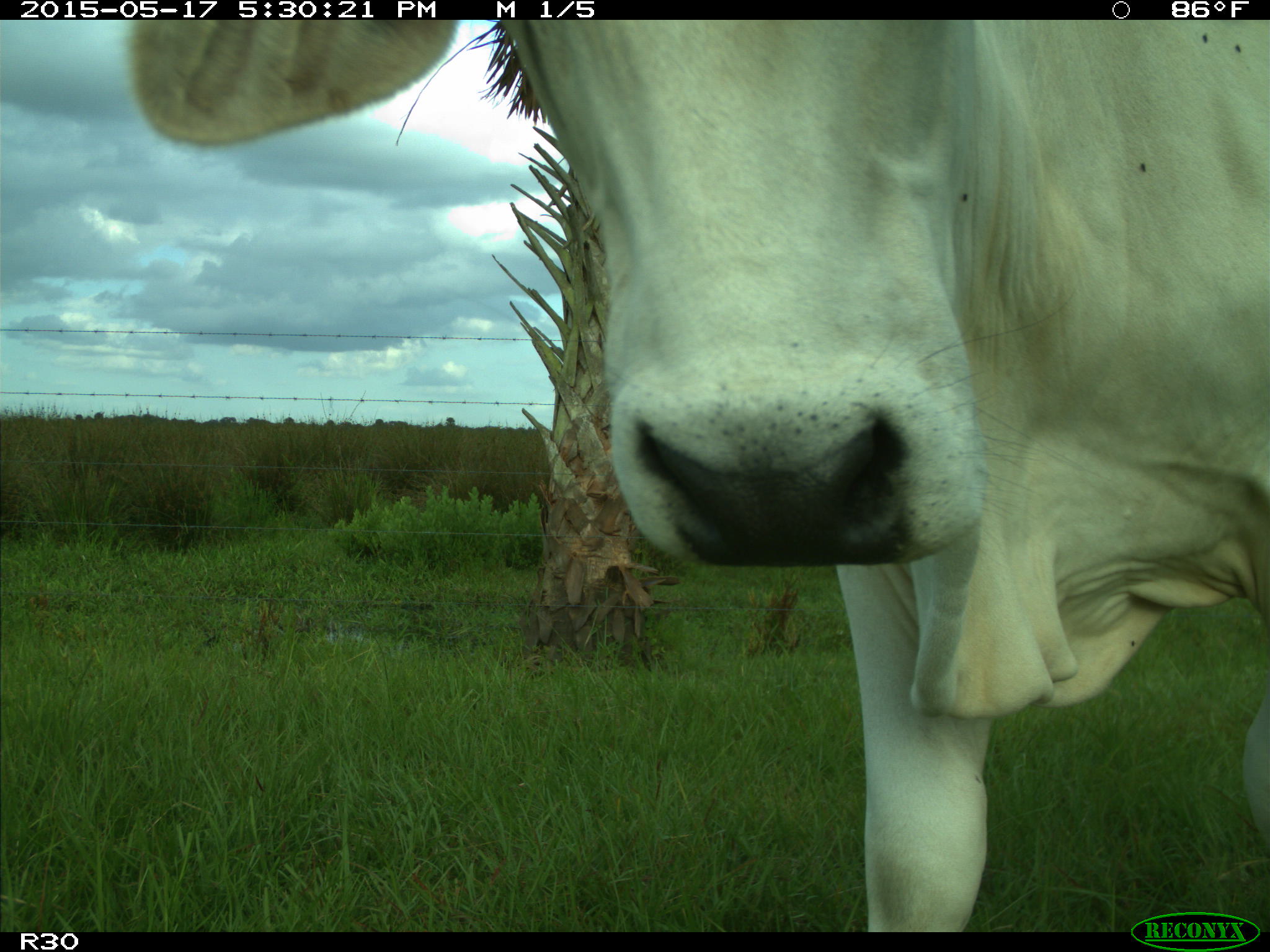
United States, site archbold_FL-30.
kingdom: Animalia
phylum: Chordata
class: Mammalia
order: Artiodactyla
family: Bovidae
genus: Bos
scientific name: Bos taurus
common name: domestic cow